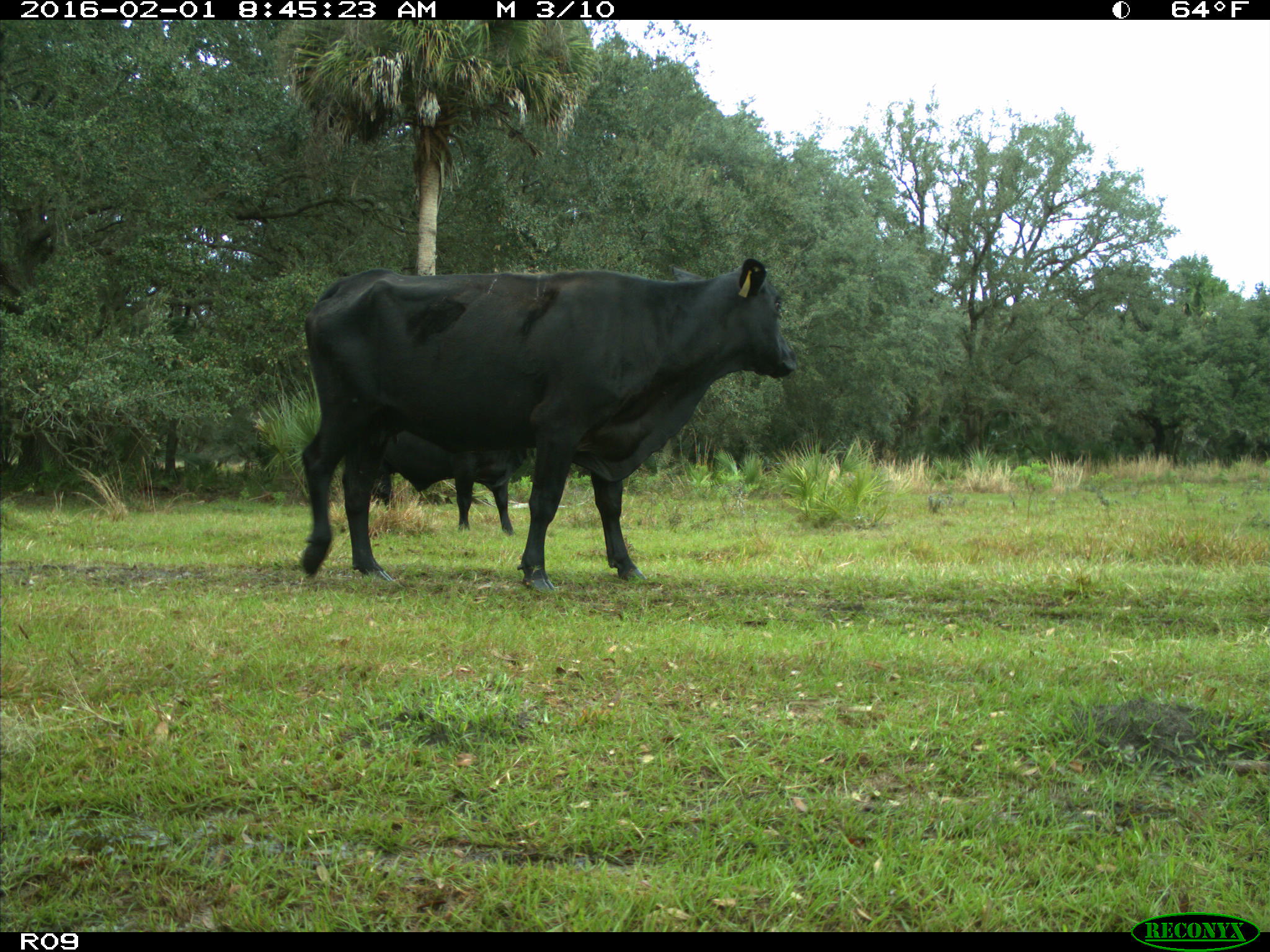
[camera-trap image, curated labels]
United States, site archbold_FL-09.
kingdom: Animalia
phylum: Chordata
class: Mammalia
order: Artiodactyla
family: Bovidae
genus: Bos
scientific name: Bos taurus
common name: domestic cow